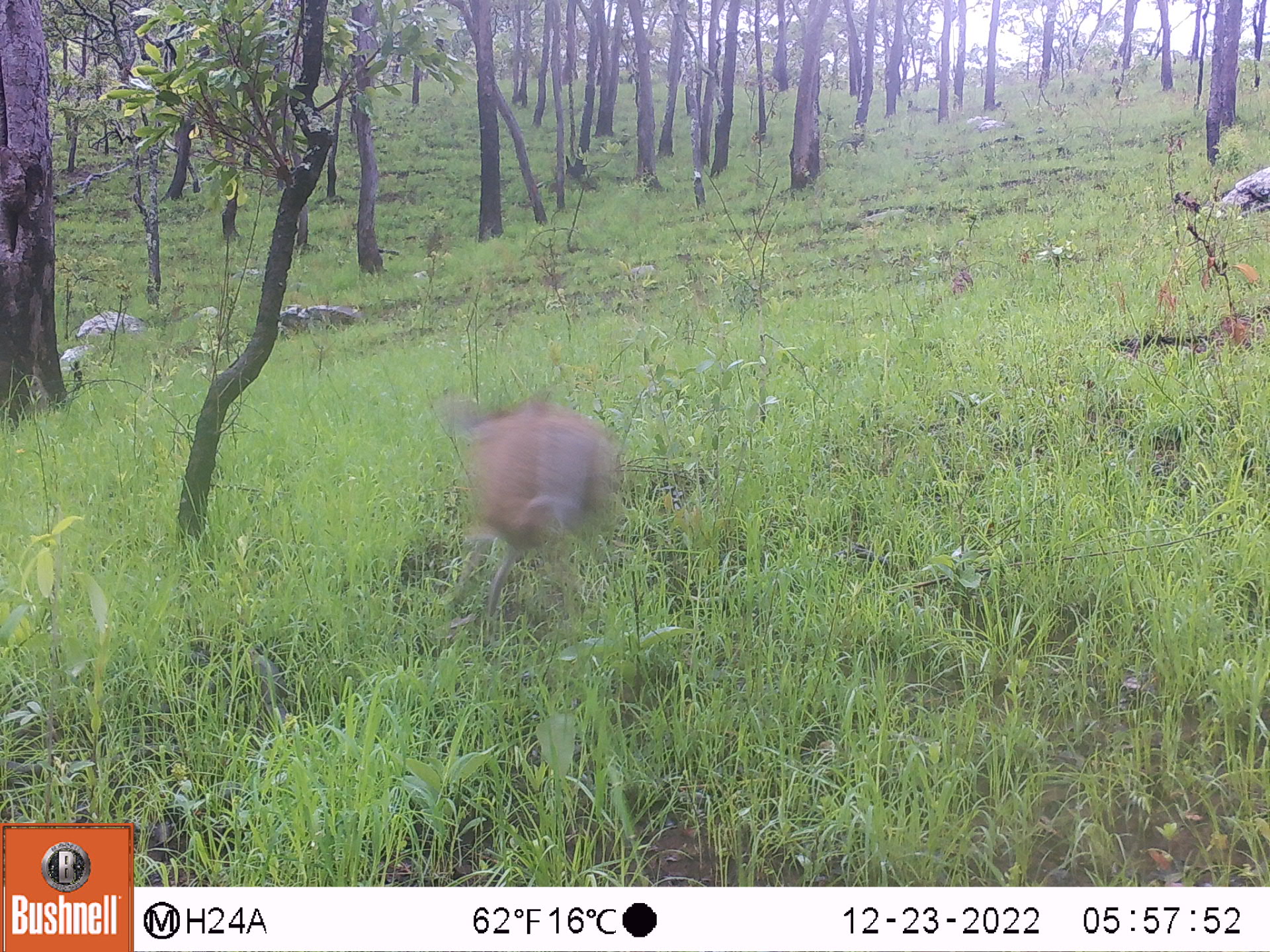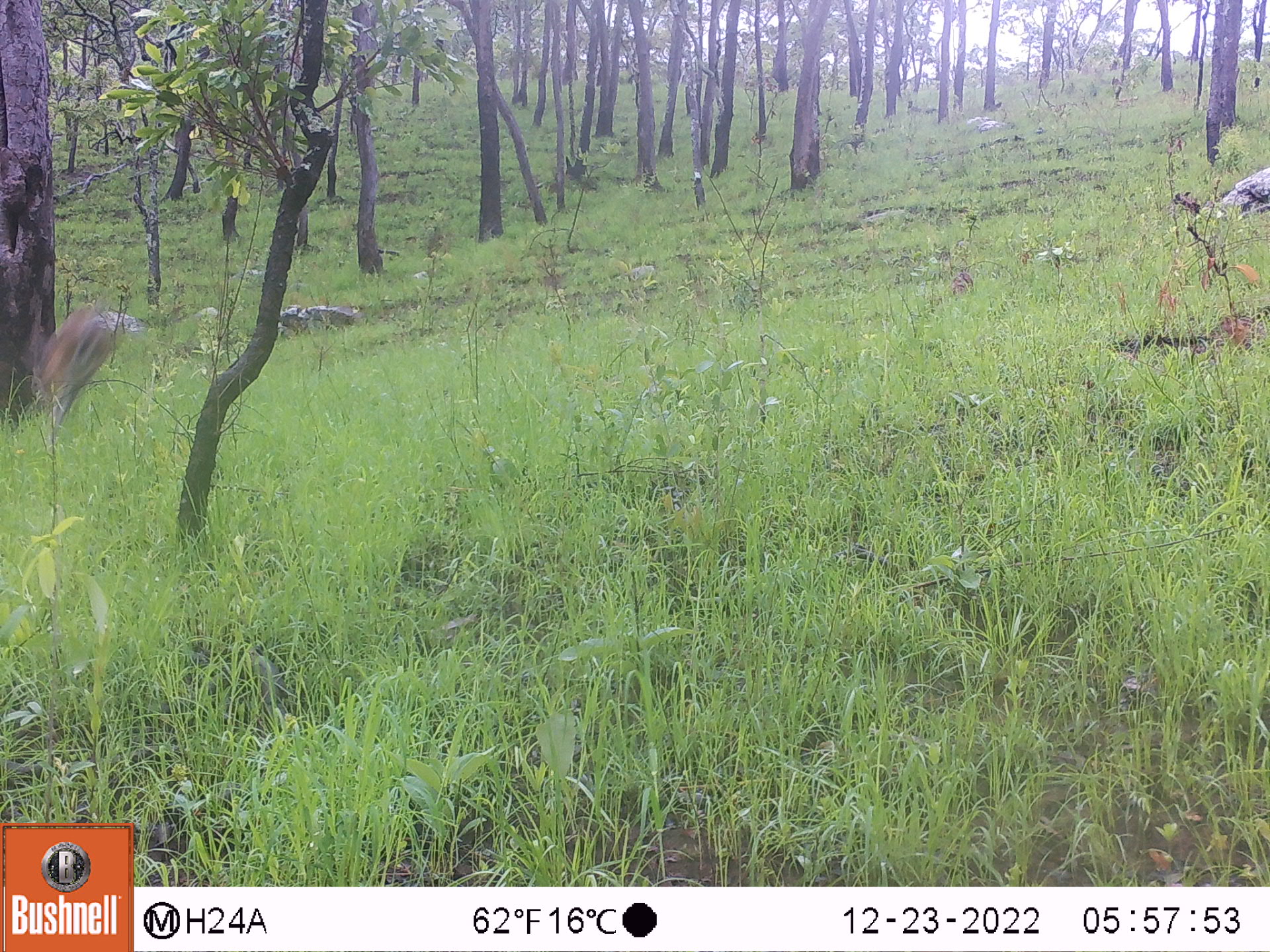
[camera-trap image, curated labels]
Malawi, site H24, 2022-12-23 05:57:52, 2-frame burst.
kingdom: Animalia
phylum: Chordata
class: Mammalia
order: Artiodactyla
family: Bovidae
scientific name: Antilopinae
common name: small antelope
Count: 1.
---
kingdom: Animalia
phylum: Chordata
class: Mammalia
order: Primates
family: Cercopithecidae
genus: Papio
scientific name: Papio cynocephalus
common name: yellow baboon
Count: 1.